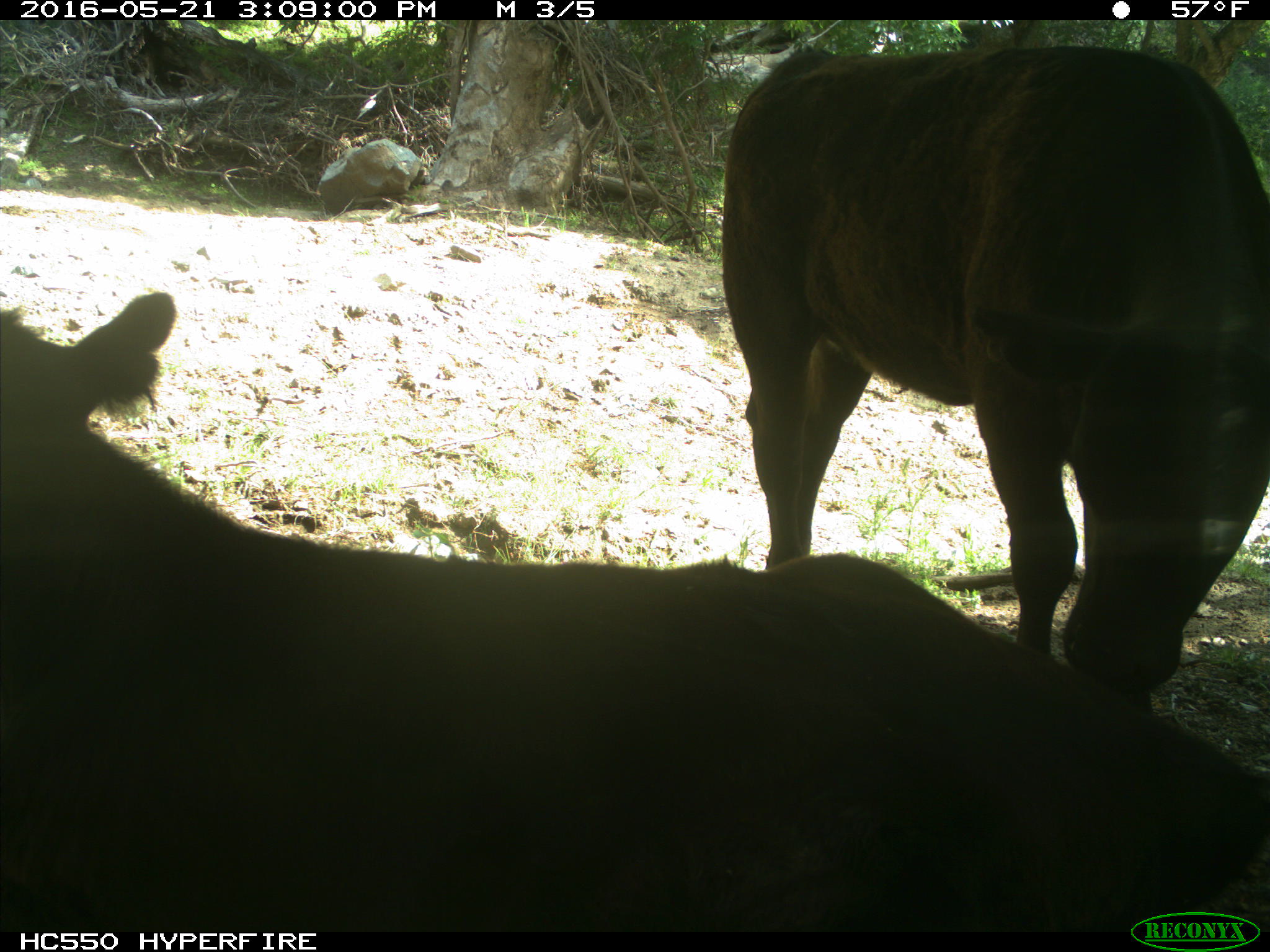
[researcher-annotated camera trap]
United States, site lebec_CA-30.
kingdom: Animalia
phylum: Chordata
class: Mammalia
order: Artiodactyla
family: Bovidae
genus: Bos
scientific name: Bos taurus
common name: domestic cow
Bos taurus (domestic cow).